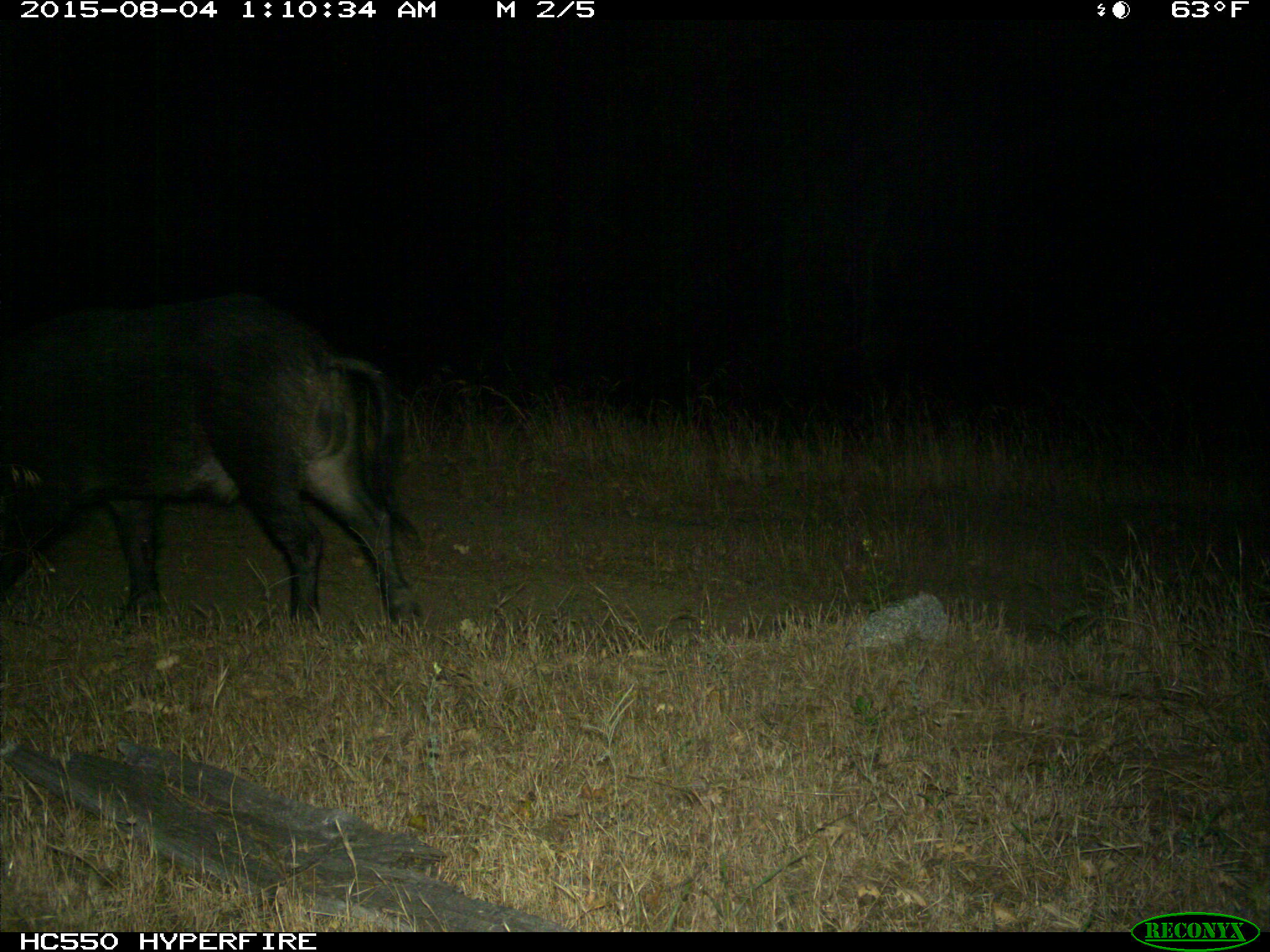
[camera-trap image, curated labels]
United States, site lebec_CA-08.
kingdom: Animalia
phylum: Chordata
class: Mammalia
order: Artiodactyla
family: Suidae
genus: Sus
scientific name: Sus scrofa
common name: wild boar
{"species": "Sus scrofa (wild boar)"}